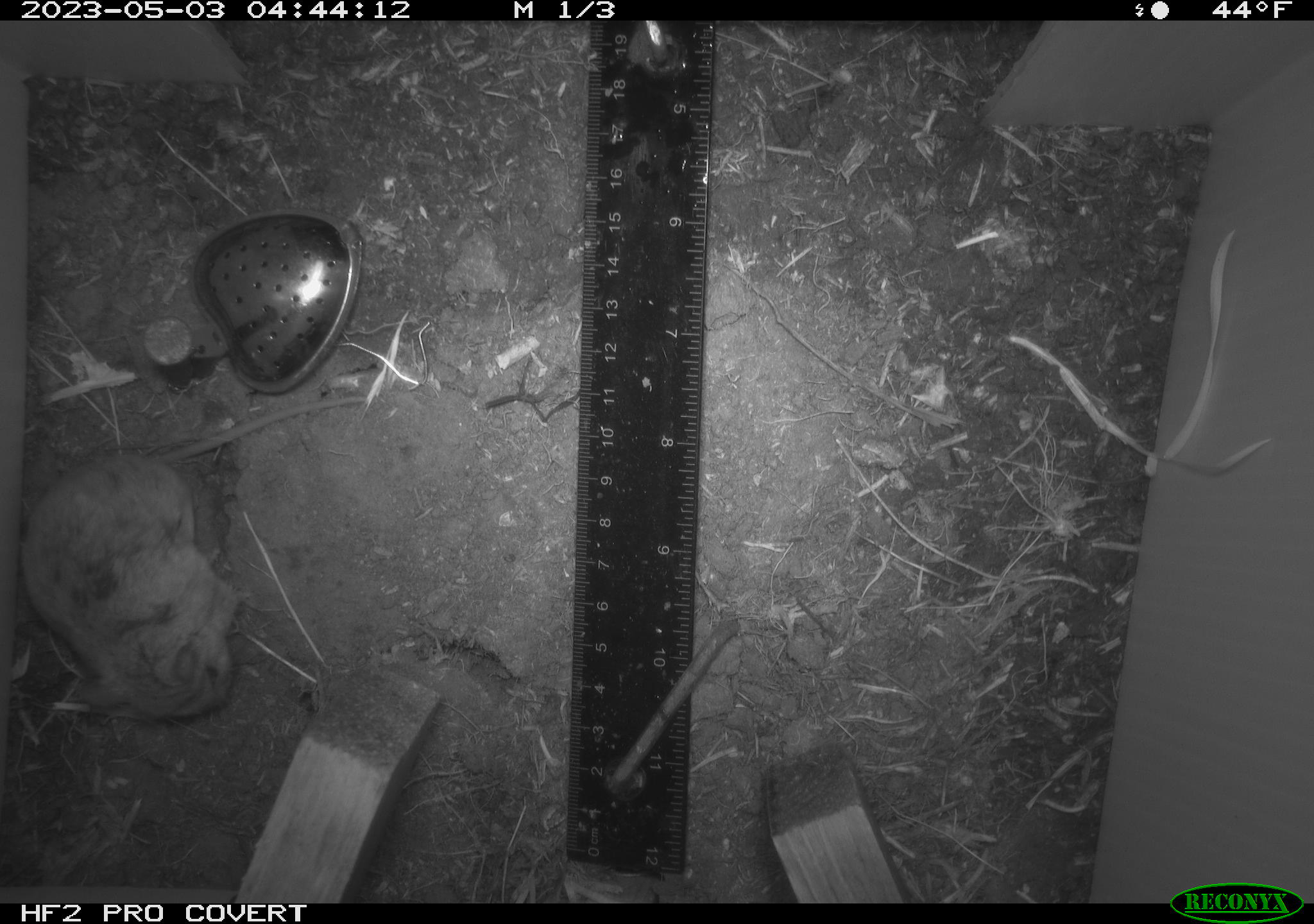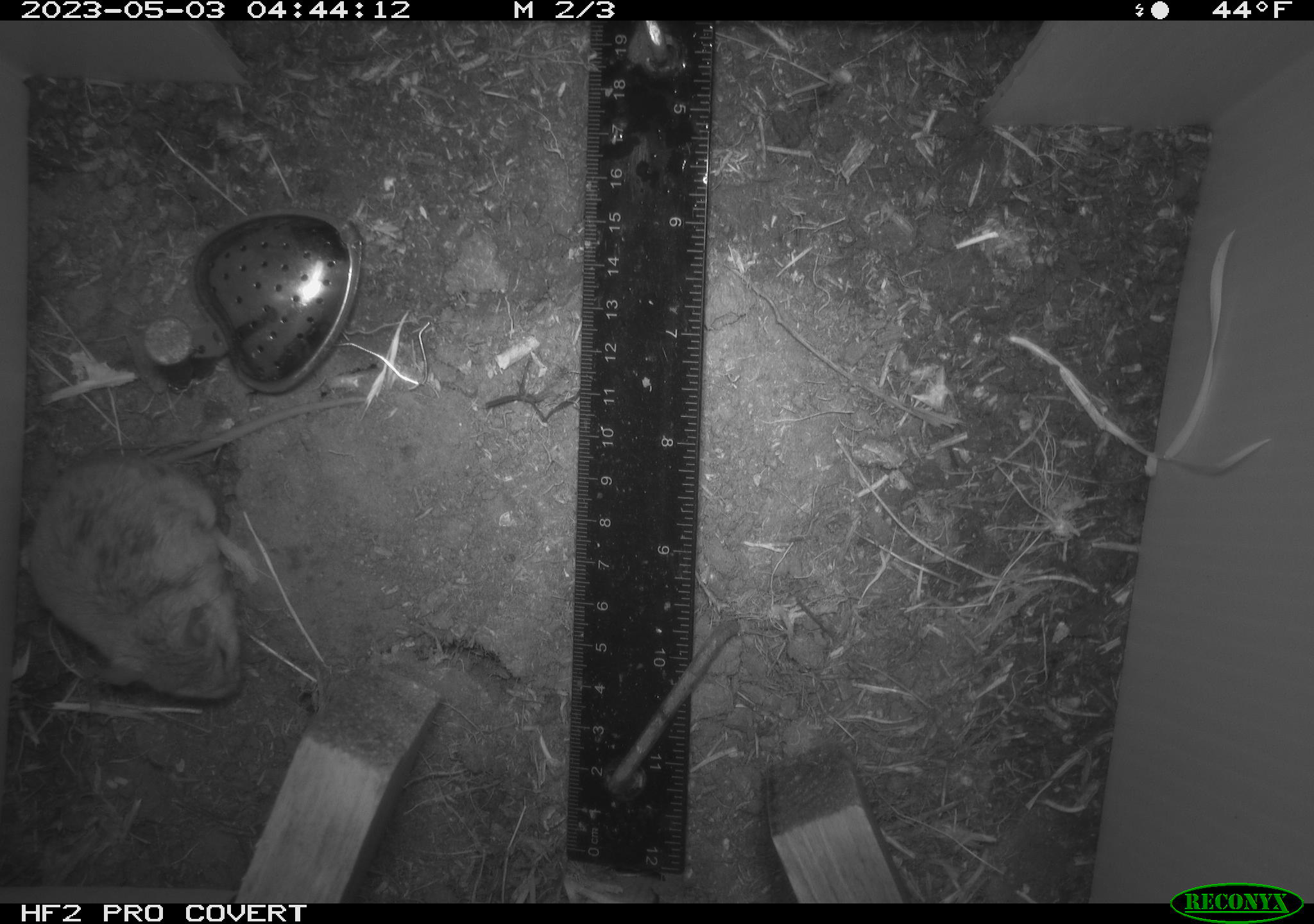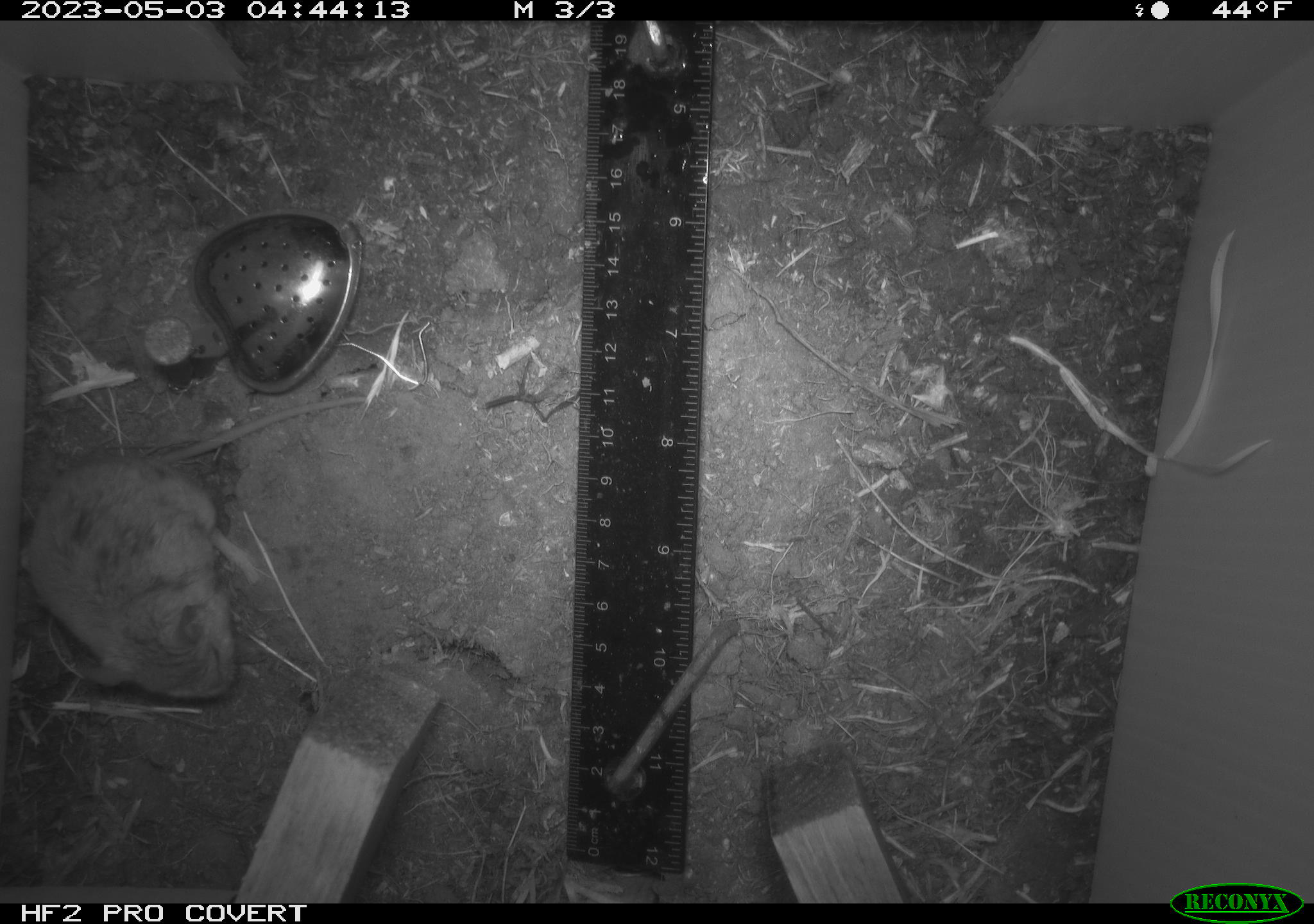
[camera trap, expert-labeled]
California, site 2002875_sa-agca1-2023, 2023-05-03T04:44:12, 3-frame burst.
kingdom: Animalia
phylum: Chordata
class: Mammalia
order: Rodentia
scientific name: Rodentia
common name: mouse species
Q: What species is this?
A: Mouse species (Rodentia).